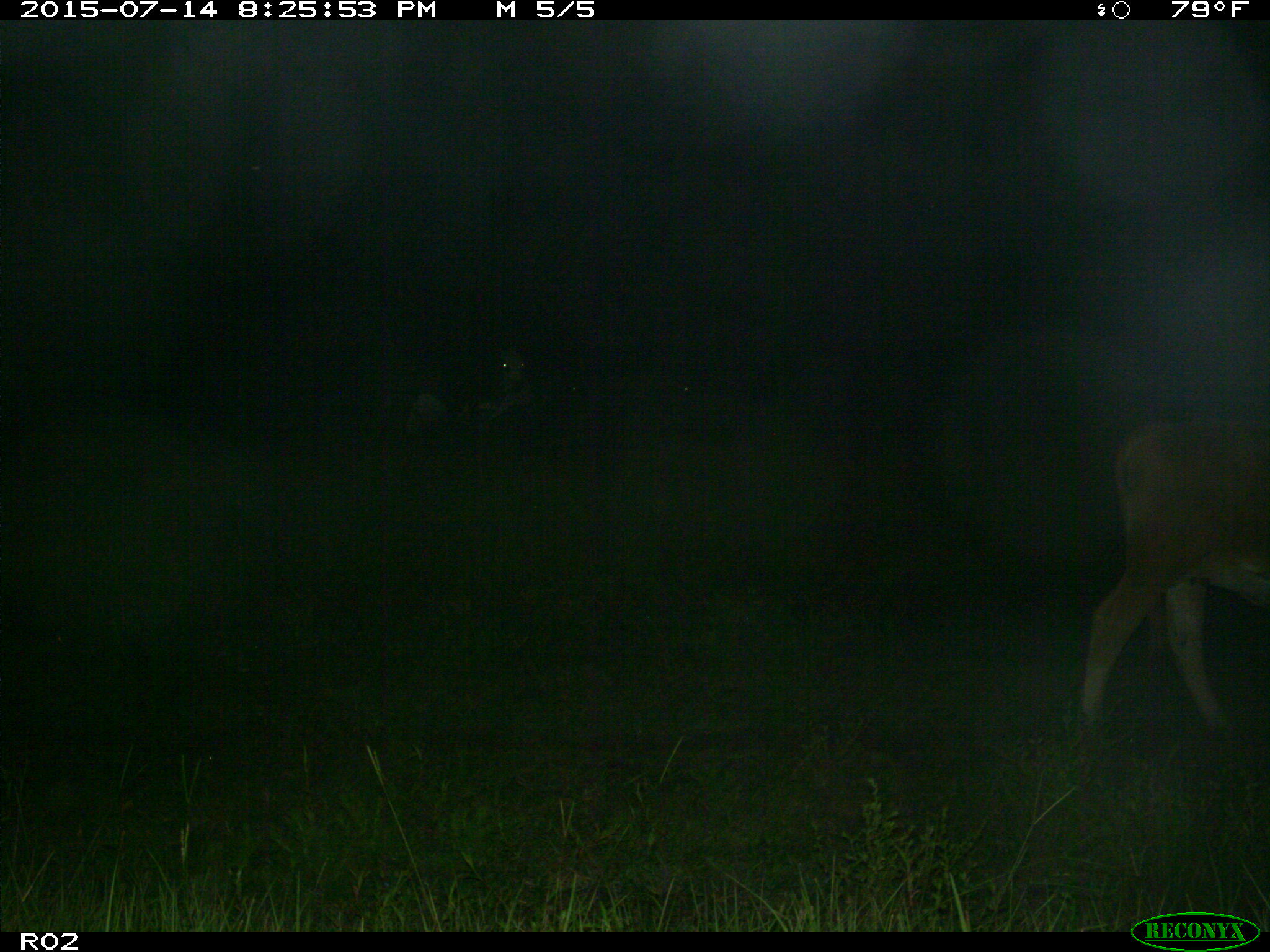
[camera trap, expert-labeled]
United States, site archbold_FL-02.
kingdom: Animalia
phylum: Chordata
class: Mammalia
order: Artiodactyla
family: Bovidae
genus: Bos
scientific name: Bos taurus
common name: domestic cow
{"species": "Bos taurus (domestic cow)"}